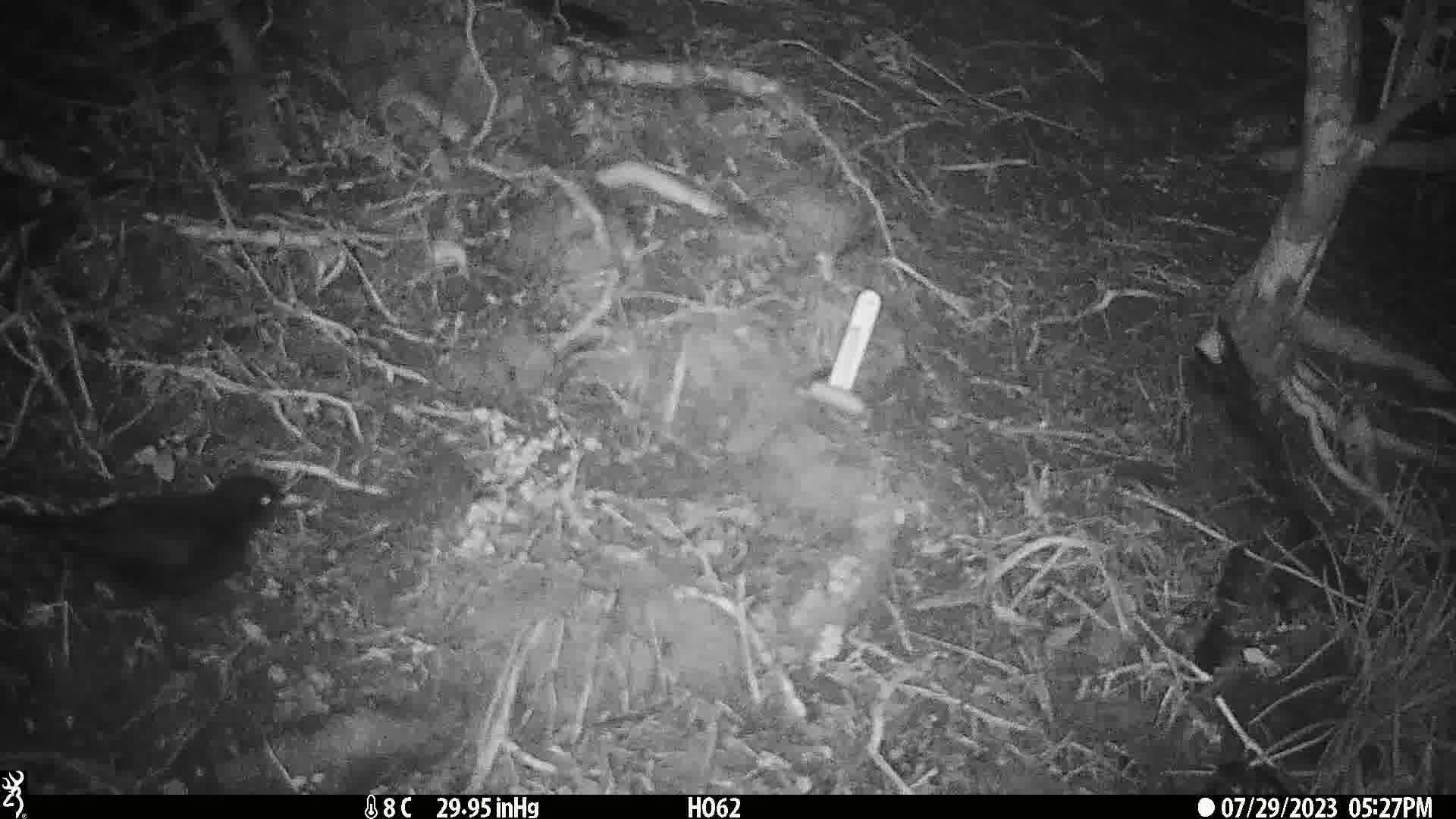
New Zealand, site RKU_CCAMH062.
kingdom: Animalia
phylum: Chordata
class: Aves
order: Passeriformes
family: Turdidae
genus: Turdus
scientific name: Turdus merula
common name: eurasian blackbird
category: blackbird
Blackbird (eurasian blackbird) (Turdus merula).